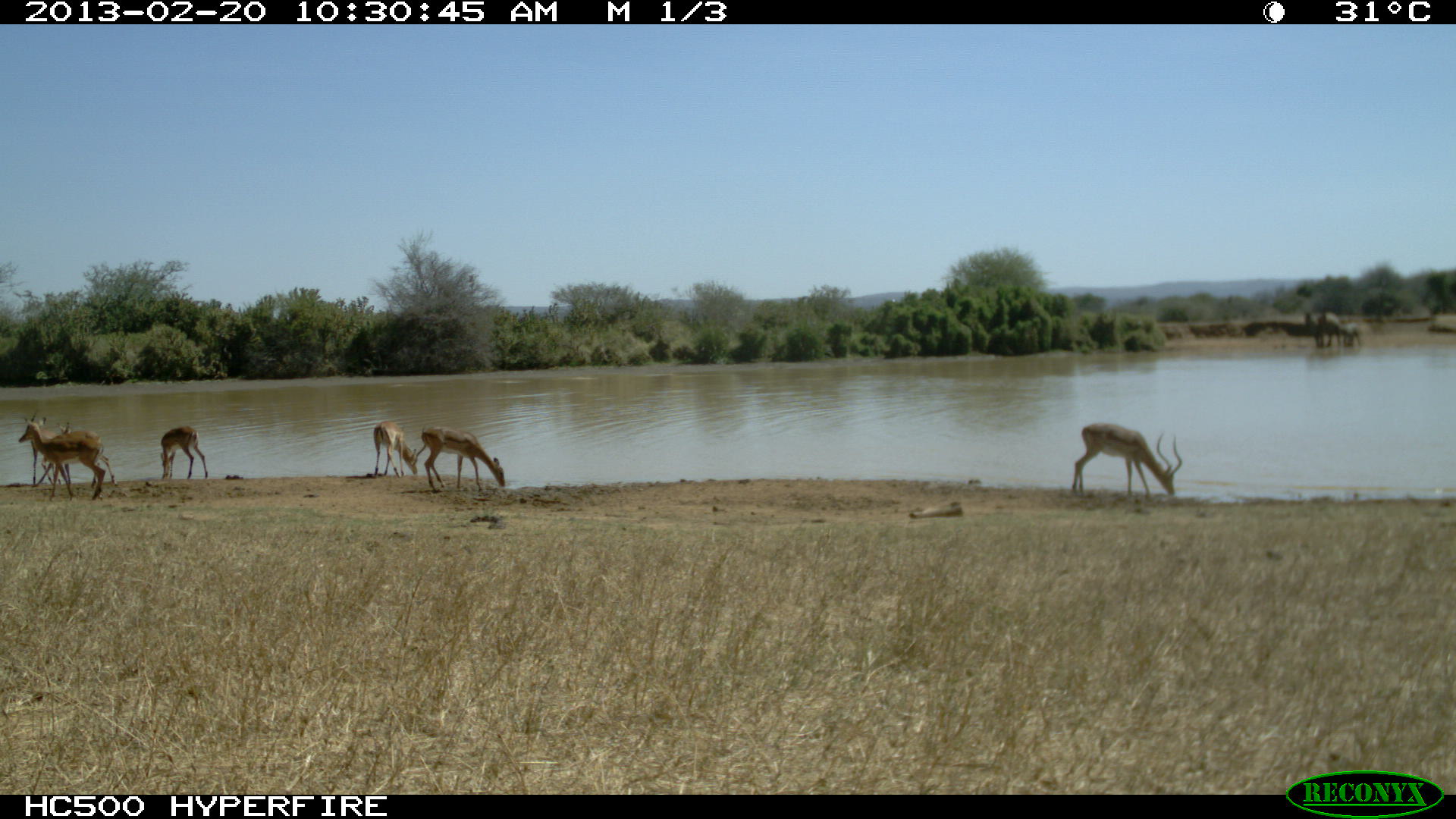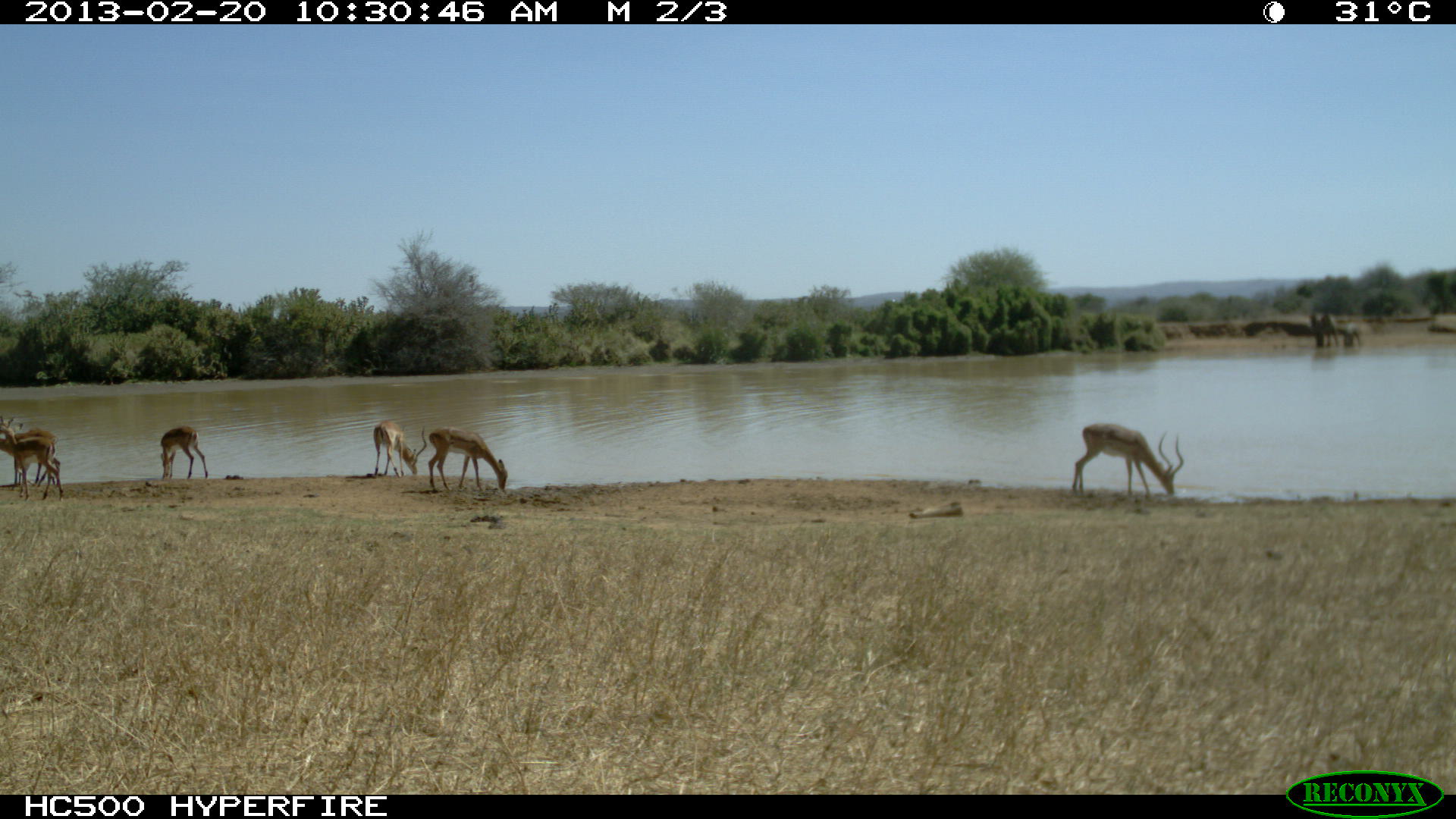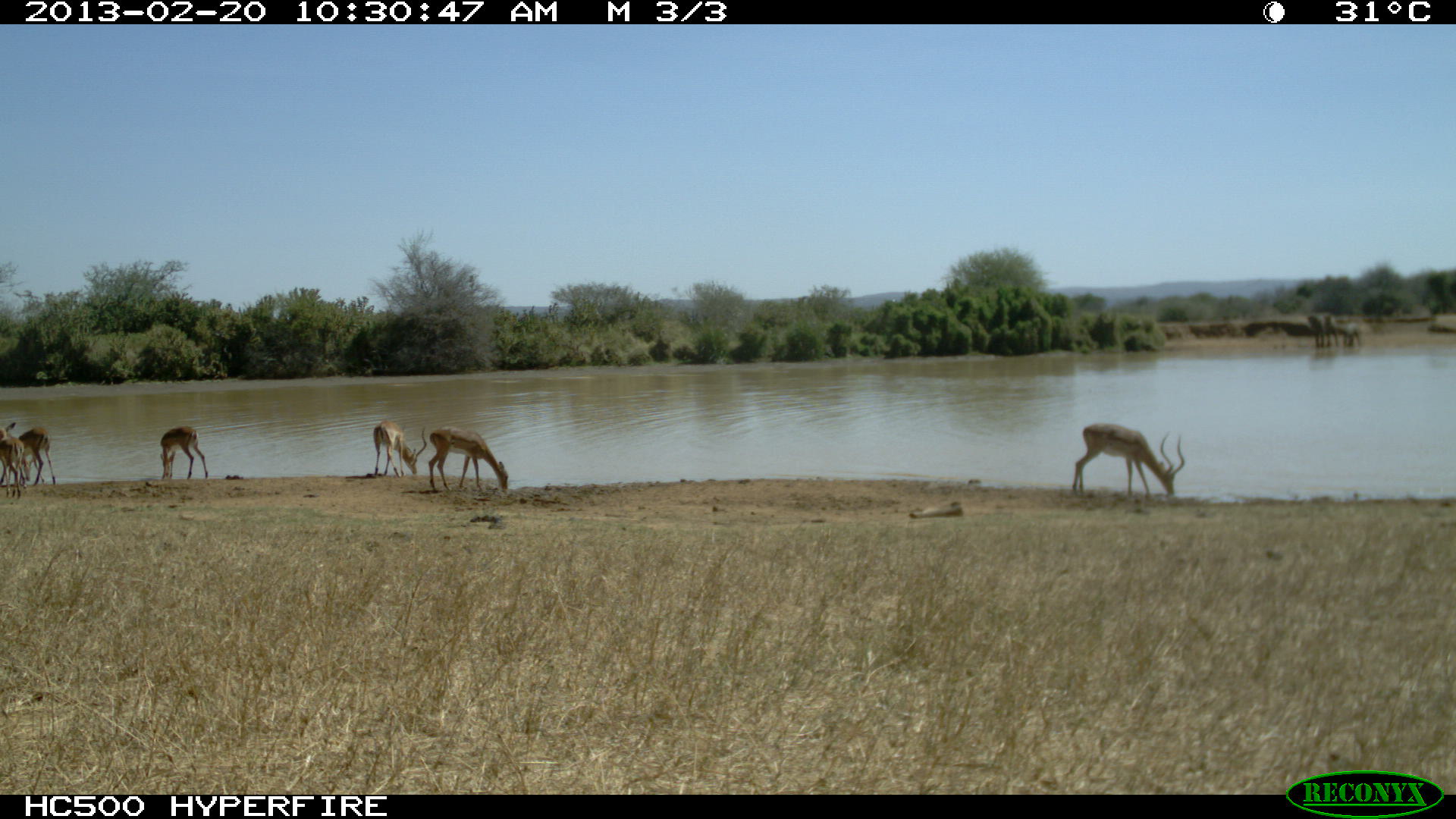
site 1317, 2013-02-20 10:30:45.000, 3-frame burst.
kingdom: Animalia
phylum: Chordata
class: Mammalia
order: Artiodactyla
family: Bovidae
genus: Aepyceros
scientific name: Aepyceros melampus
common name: impala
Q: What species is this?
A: Aepyceros melampus (impala).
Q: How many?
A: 7.